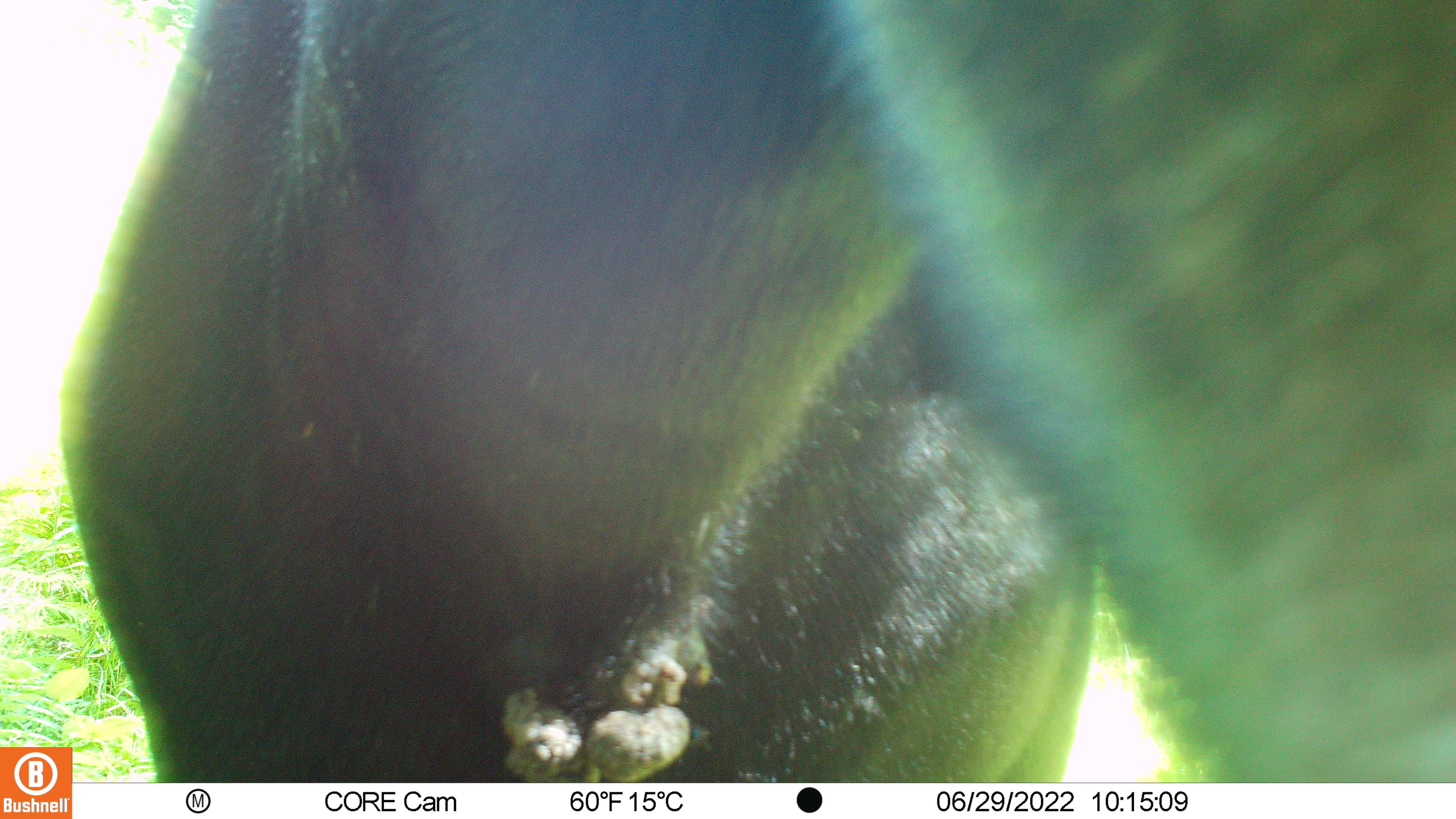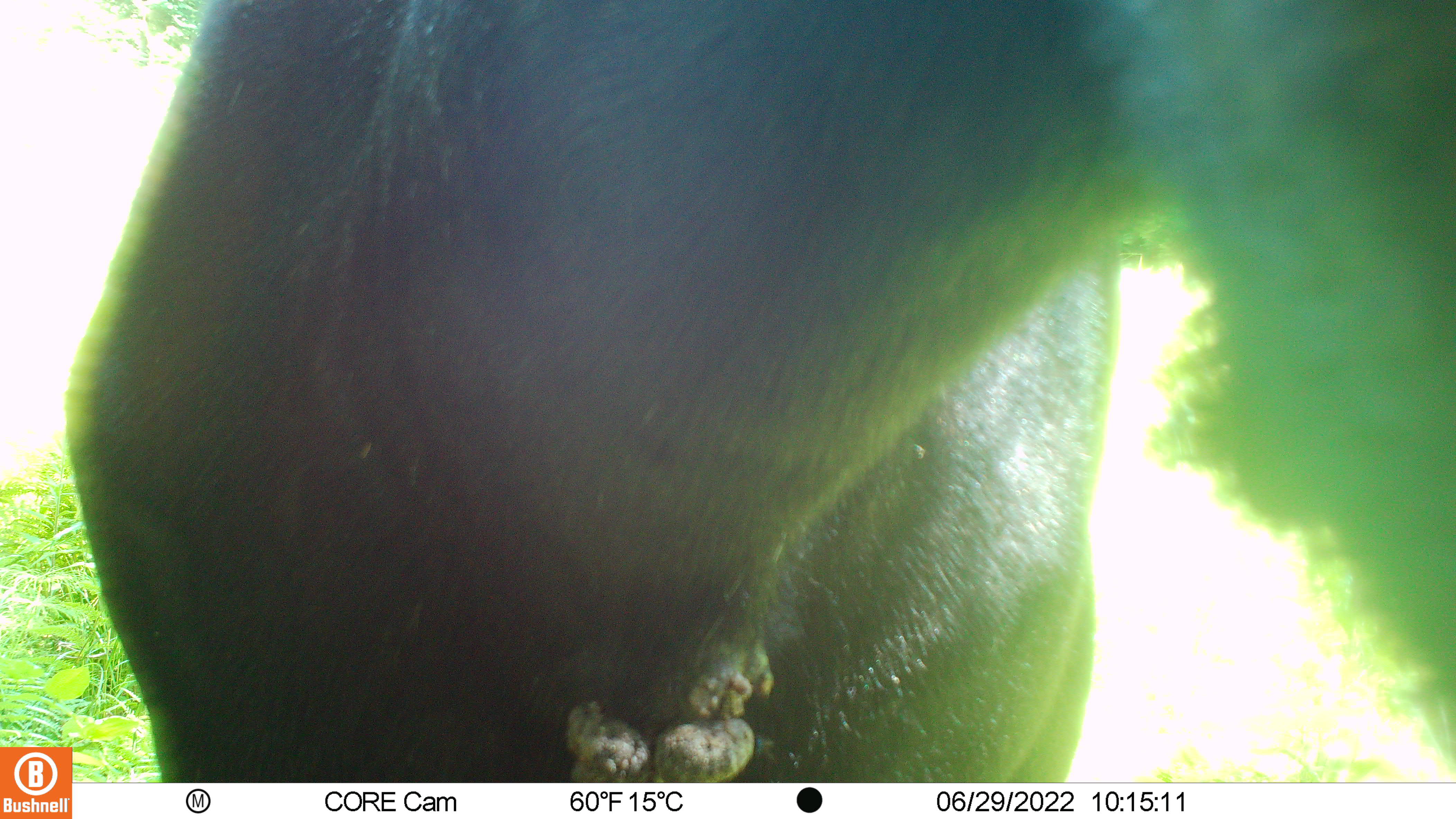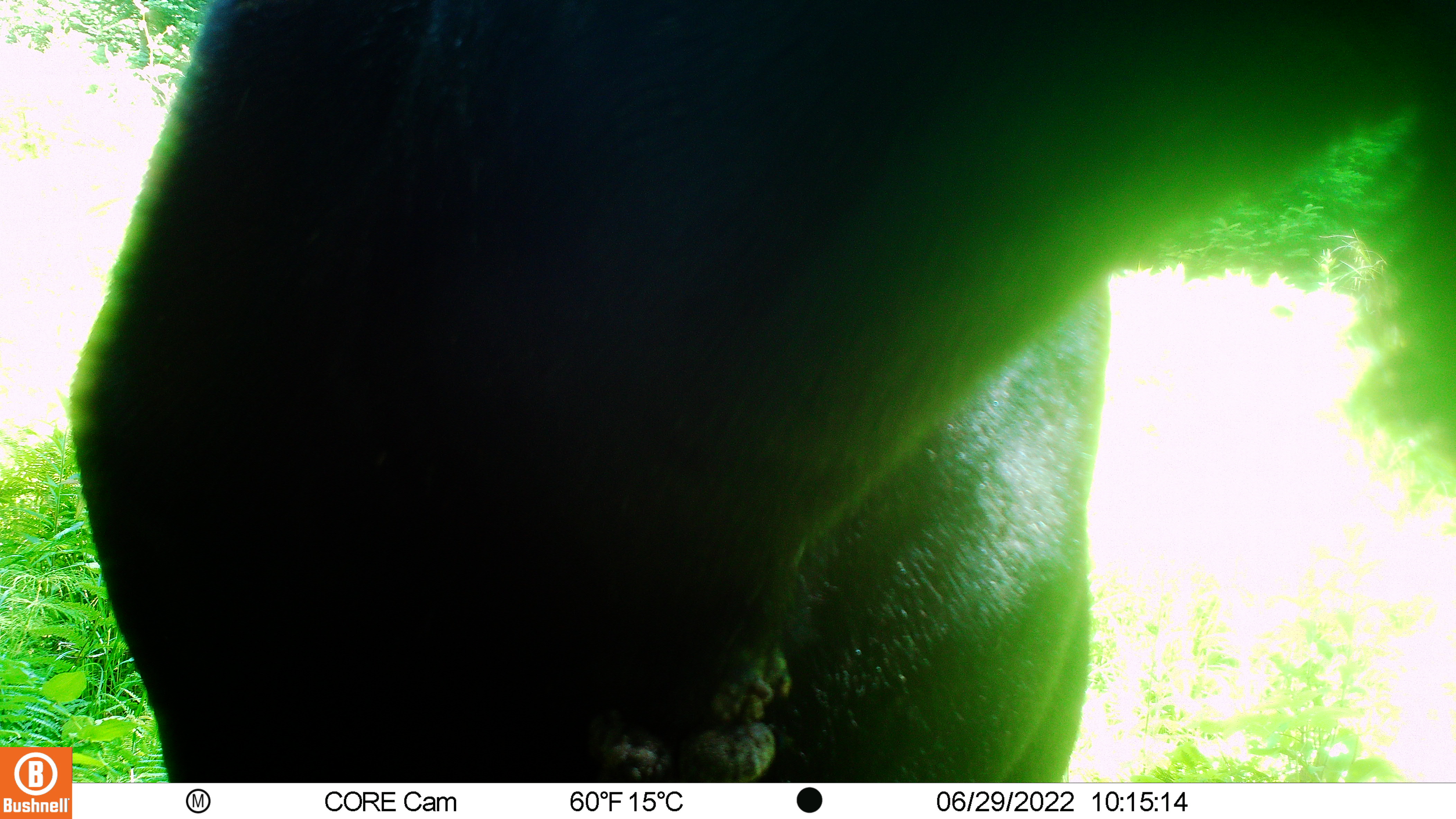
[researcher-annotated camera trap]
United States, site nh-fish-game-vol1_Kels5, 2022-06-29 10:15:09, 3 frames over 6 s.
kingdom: Animalia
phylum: Chordata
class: Mammalia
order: Artiodactyla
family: Cervidae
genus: Alces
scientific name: Alces alces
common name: moose